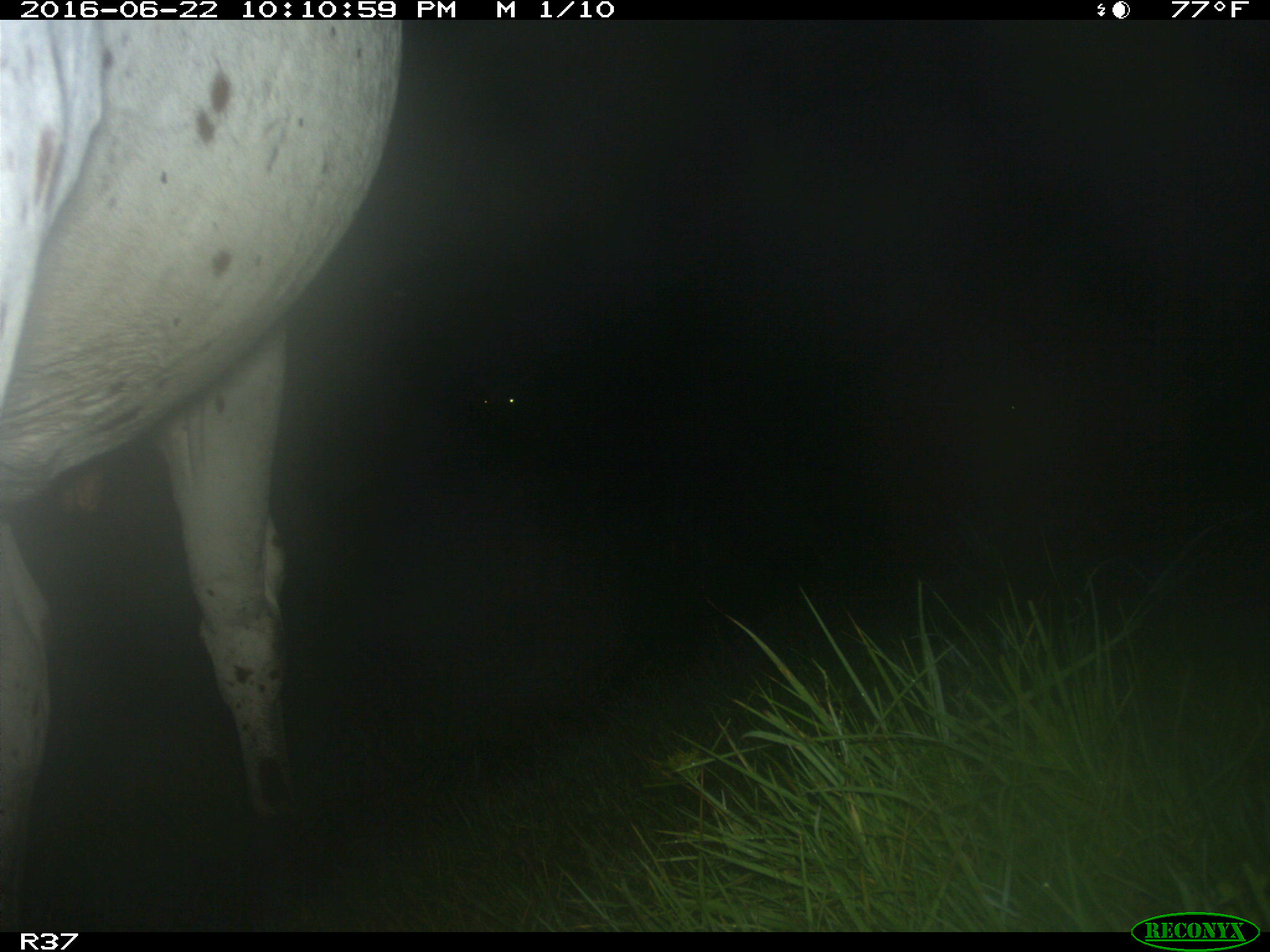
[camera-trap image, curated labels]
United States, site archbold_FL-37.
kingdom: Animalia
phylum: Chordata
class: Mammalia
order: Artiodactyla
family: Bovidae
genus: Bos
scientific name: Bos taurus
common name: domestic cow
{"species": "Bos taurus (domestic cow)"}